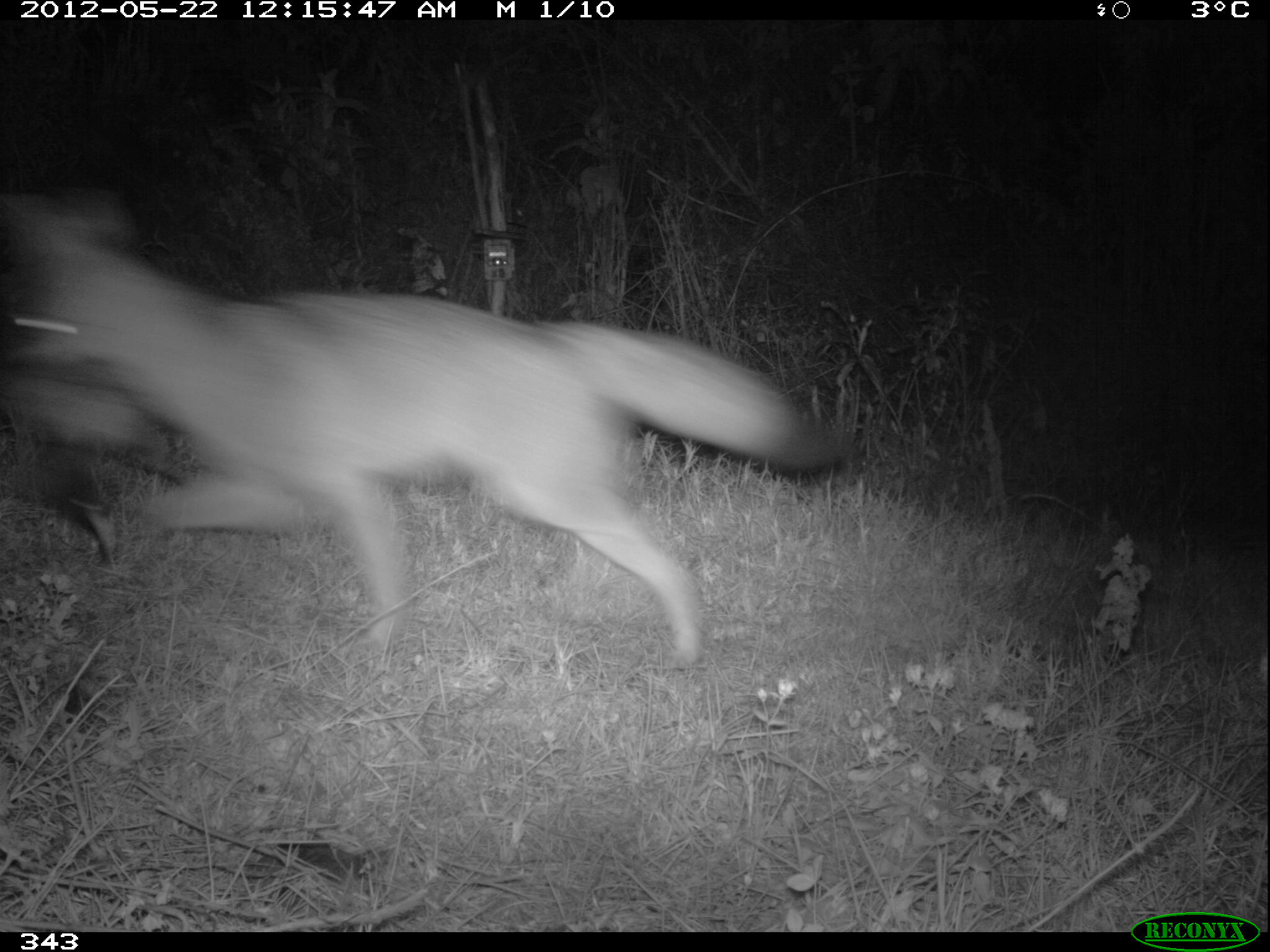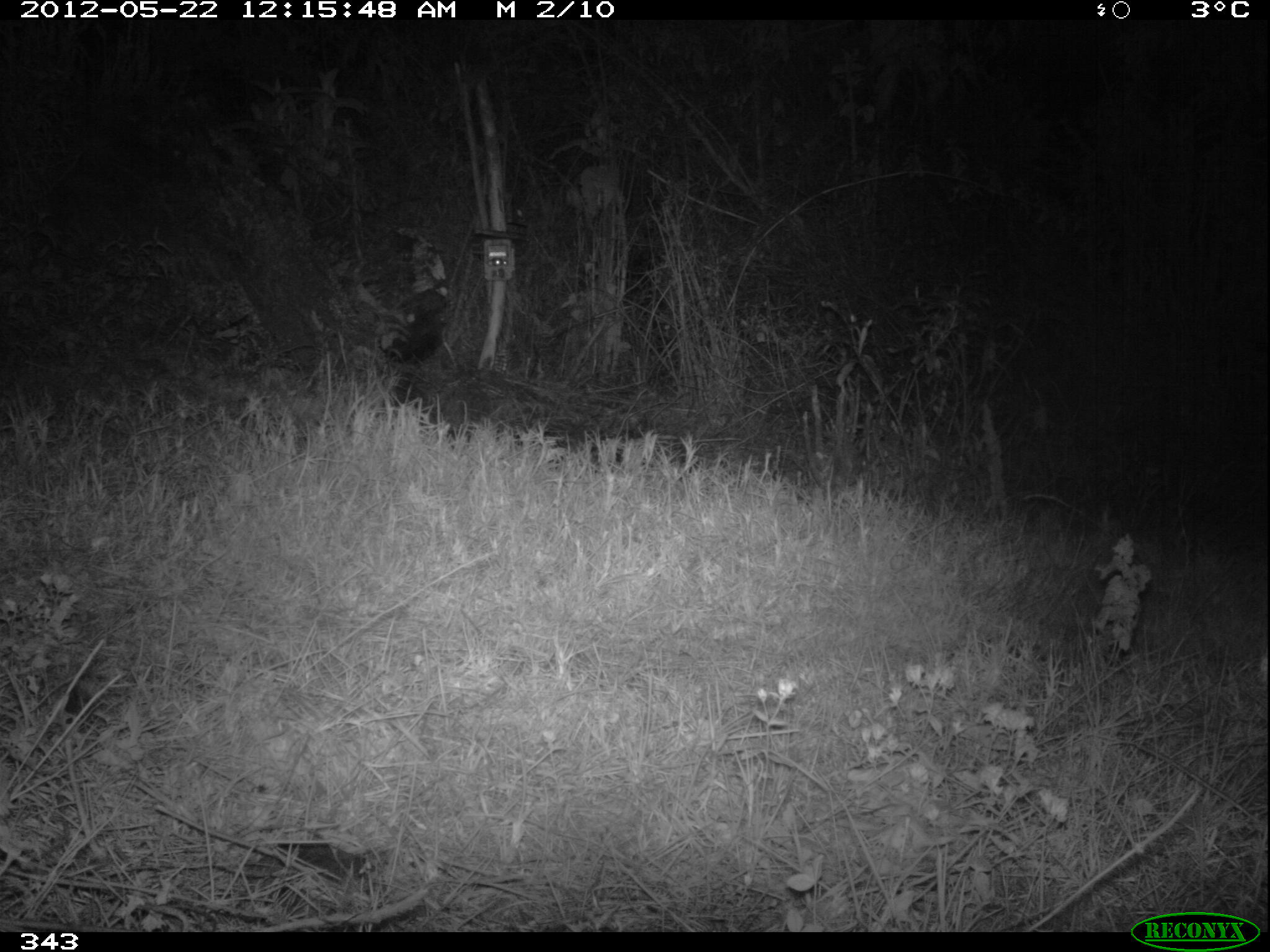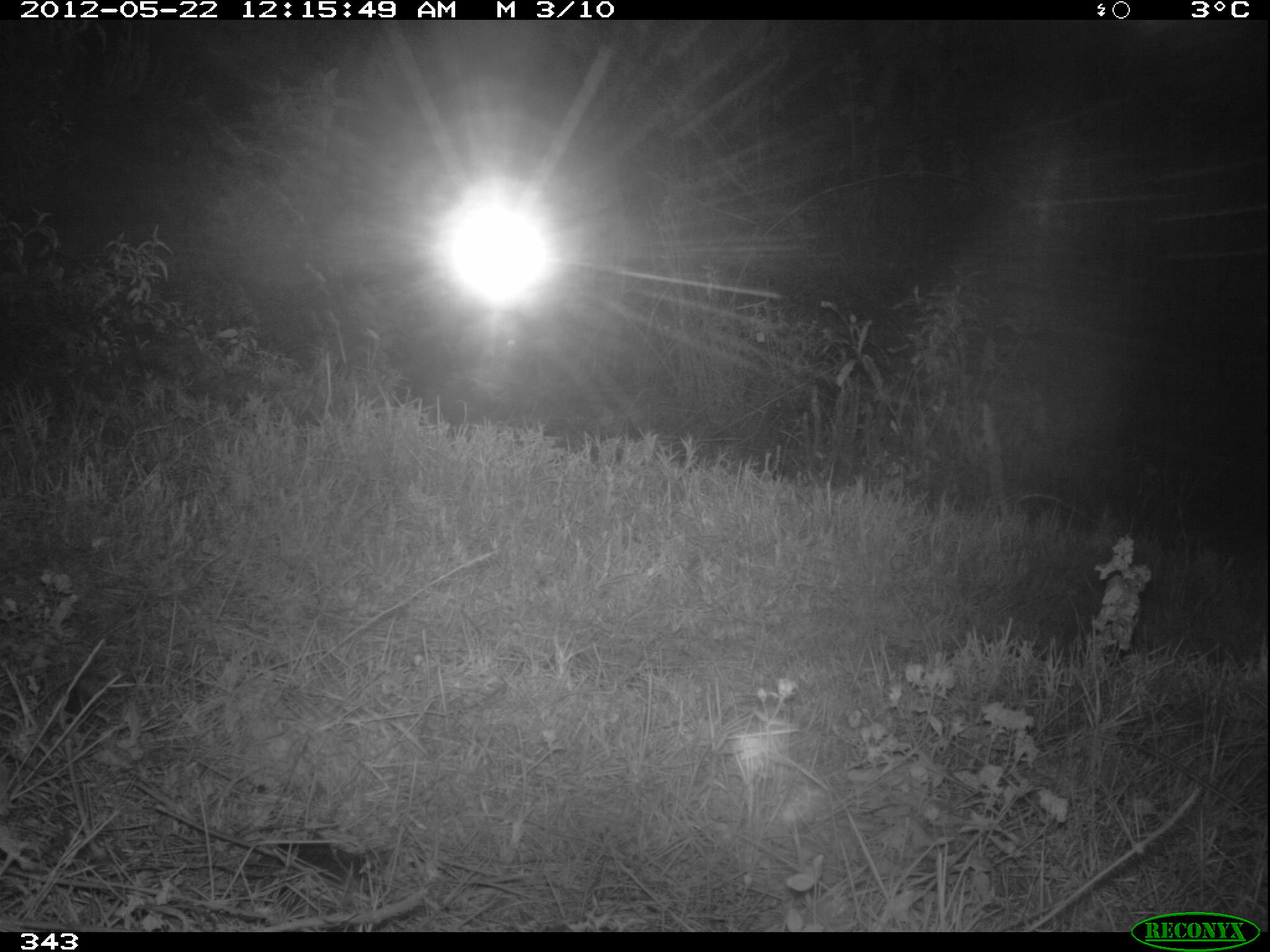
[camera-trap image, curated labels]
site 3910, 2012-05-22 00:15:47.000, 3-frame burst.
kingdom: Animalia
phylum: Chordata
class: Mammalia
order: Carnivora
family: Canidae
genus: Lycalopex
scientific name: Lycalopex culpaeus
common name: culpeo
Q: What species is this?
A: Lycalopex culpaeus (culpeo).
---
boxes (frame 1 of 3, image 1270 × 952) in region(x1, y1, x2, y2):
lycalopex culpaeus: region(0, 206, 846, 667); region(0, 371, 188, 571)